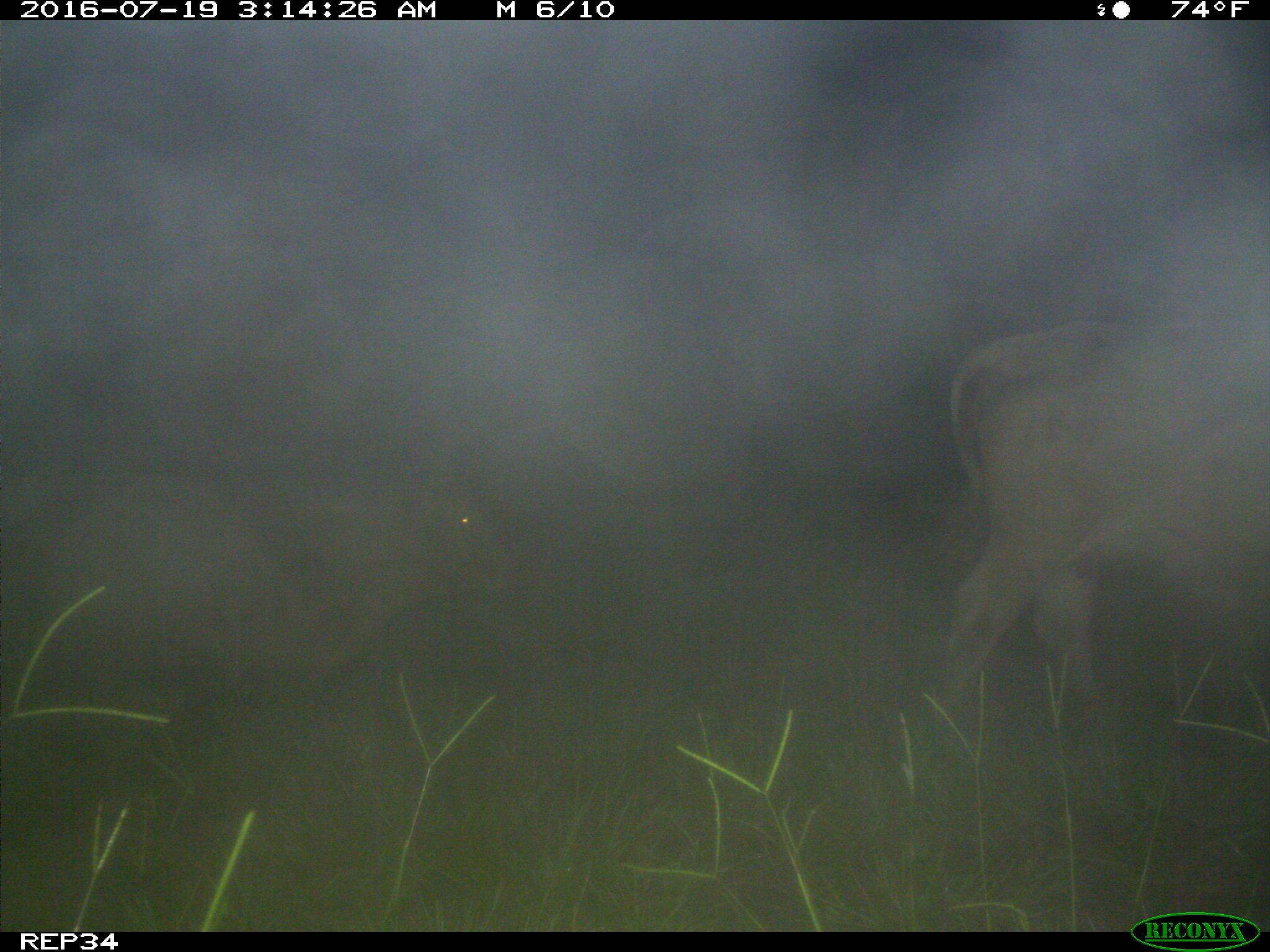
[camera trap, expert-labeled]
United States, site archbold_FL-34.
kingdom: Animalia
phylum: Chordata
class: Mammalia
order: Artiodactyla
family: Bovidae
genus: Bos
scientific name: Bos taurus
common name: domestic cow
Bos taurus (domestic cow).